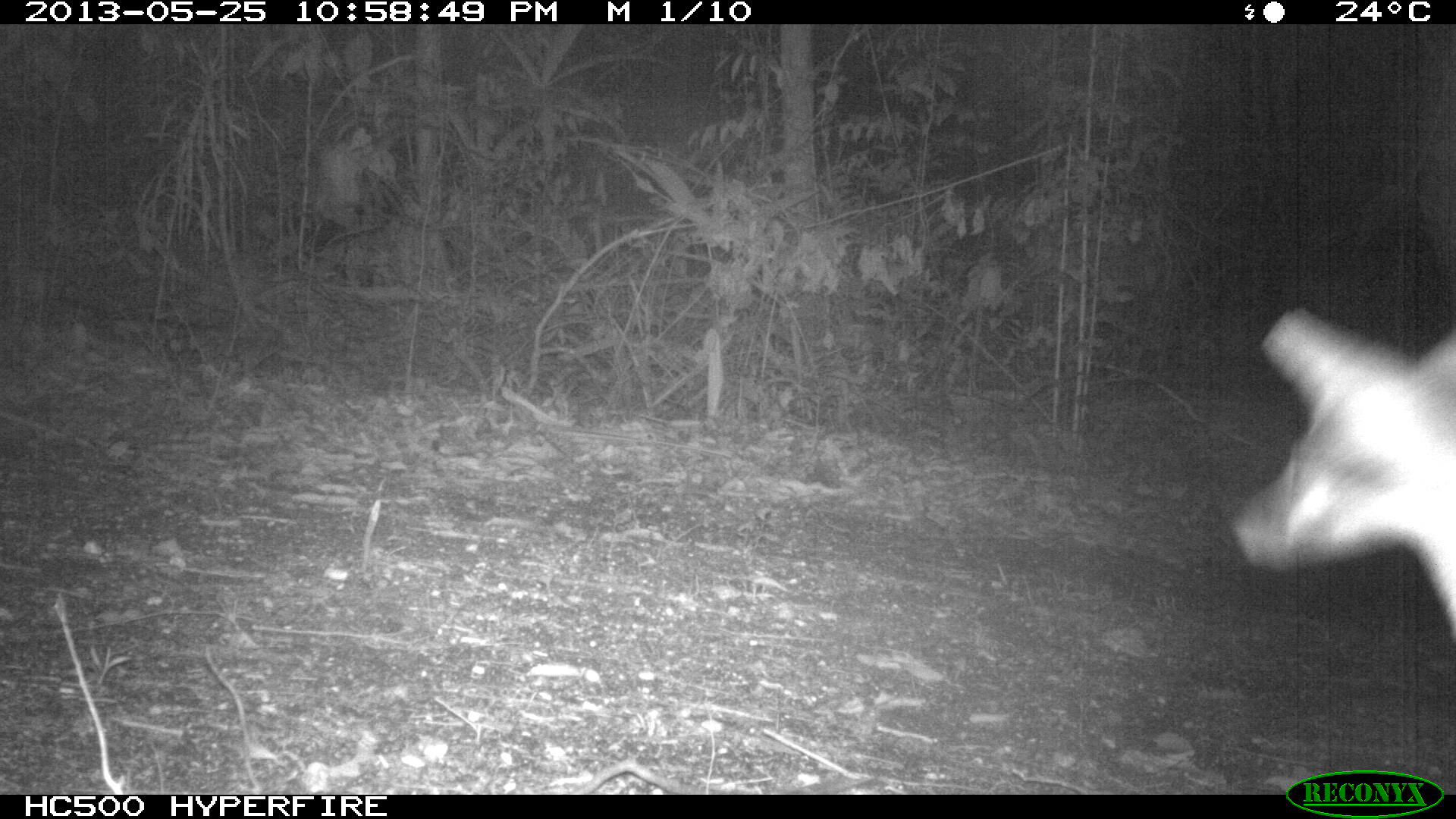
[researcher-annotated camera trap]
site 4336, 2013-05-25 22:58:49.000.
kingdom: Animalia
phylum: Chordata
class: Mammalia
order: Carnivora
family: Canidae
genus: Urocyon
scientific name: Urocyon cinereoargenteus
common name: gray fox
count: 1